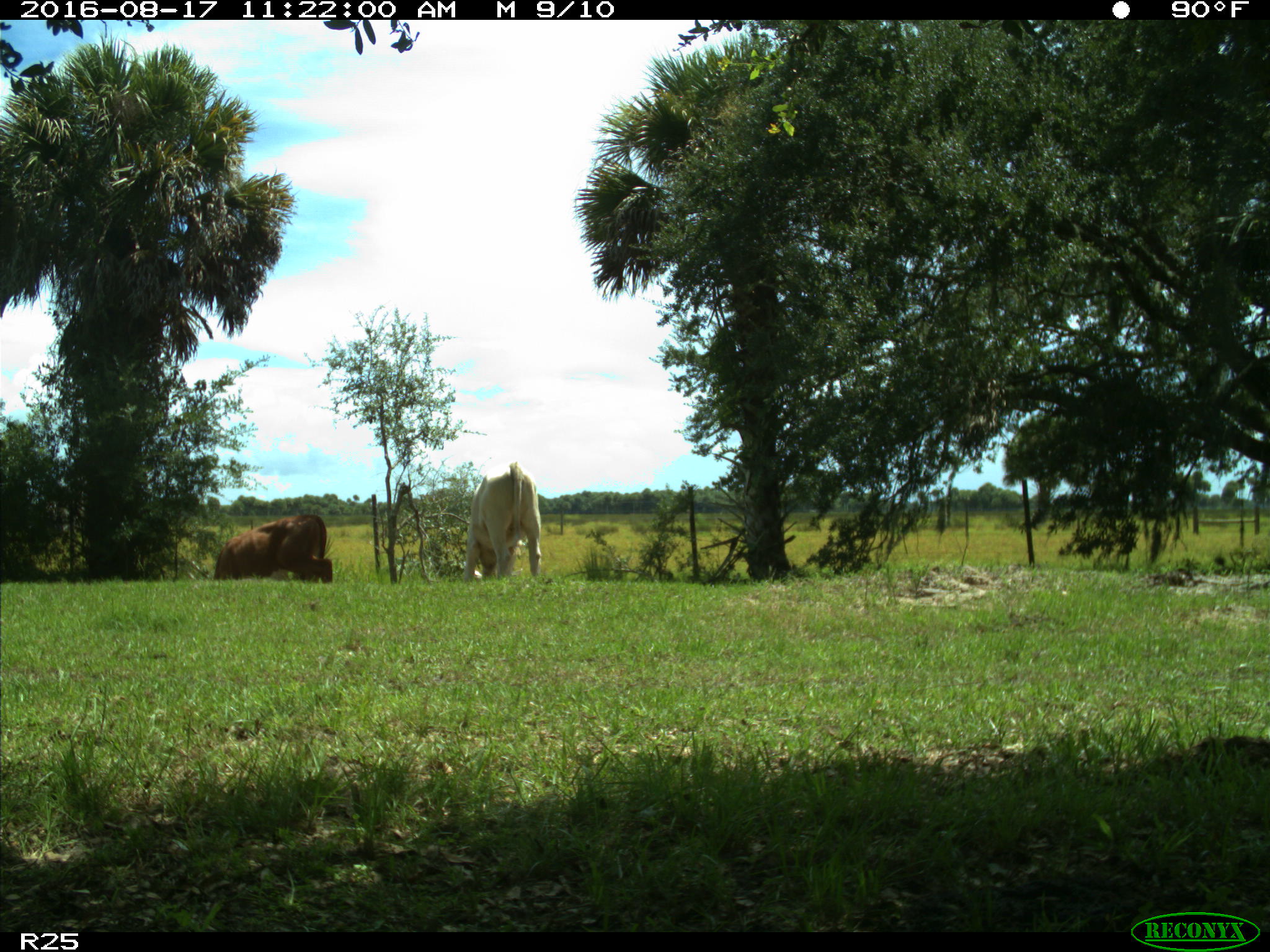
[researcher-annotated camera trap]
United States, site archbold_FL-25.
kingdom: Animalia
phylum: Chordata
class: Mammalia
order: Artiodactyla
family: Bovidae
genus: Bos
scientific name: Bos taurus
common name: domestic cow